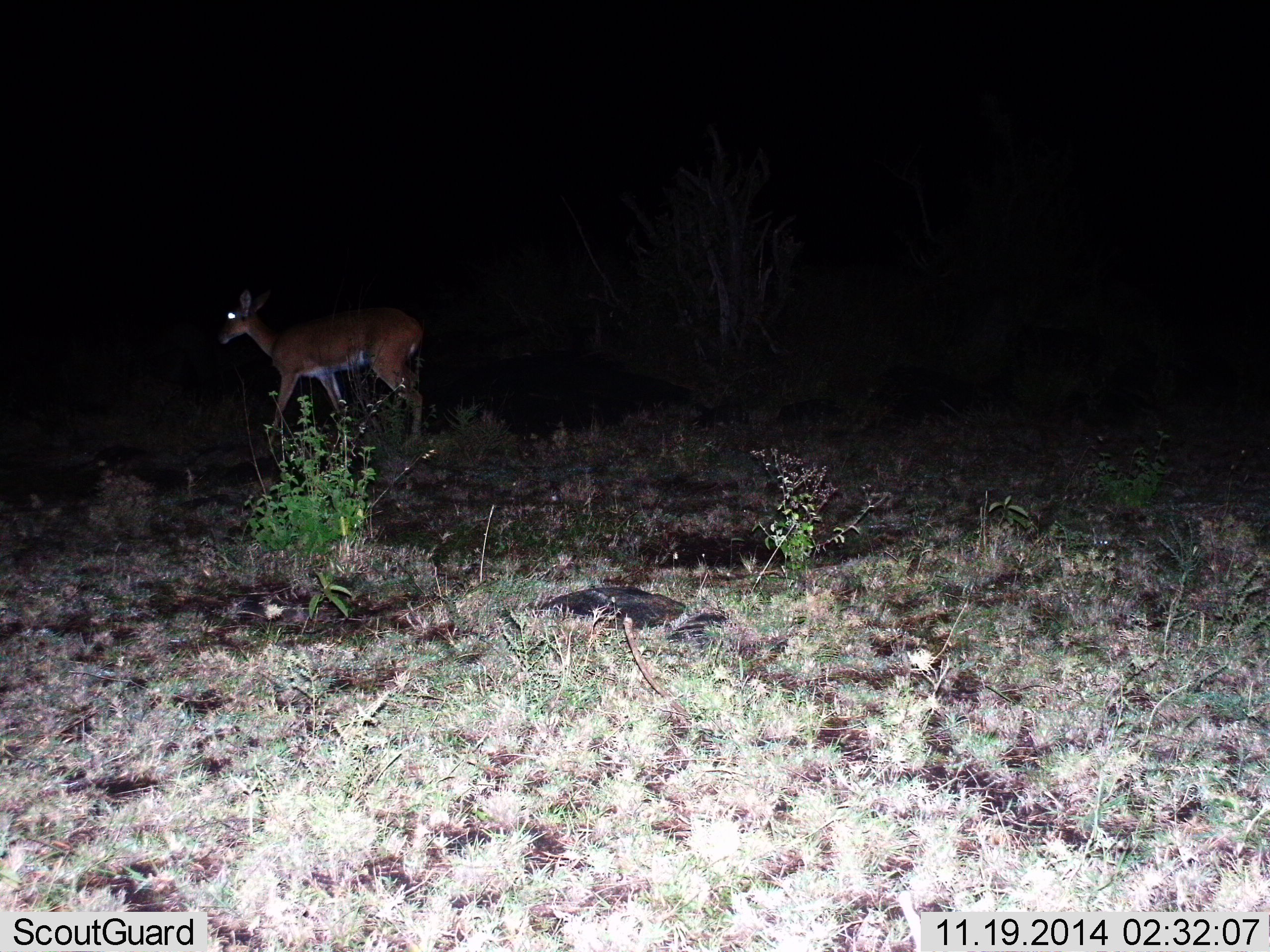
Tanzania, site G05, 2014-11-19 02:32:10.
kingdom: Animalia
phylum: Chordata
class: Mammalia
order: Artiodactyla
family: Bovidae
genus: Redunca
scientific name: Redunca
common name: reedbuck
Reedbuck (Redunca), count 1. Behavior (volunteer vote fractions): standing 20%, resting 0%, moving 80%, interacting 0%. Young present (vote fraction): 0%. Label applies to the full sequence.